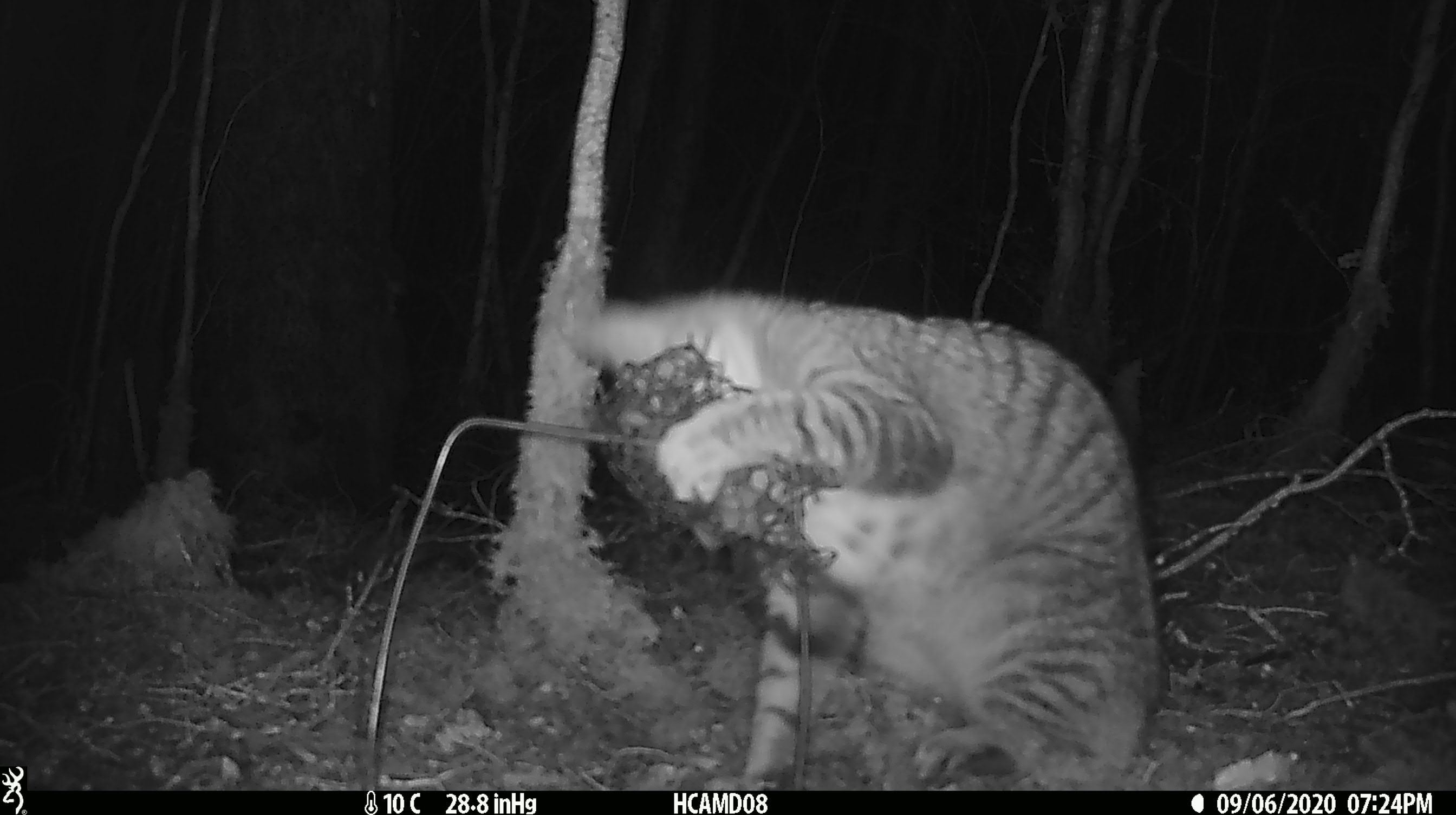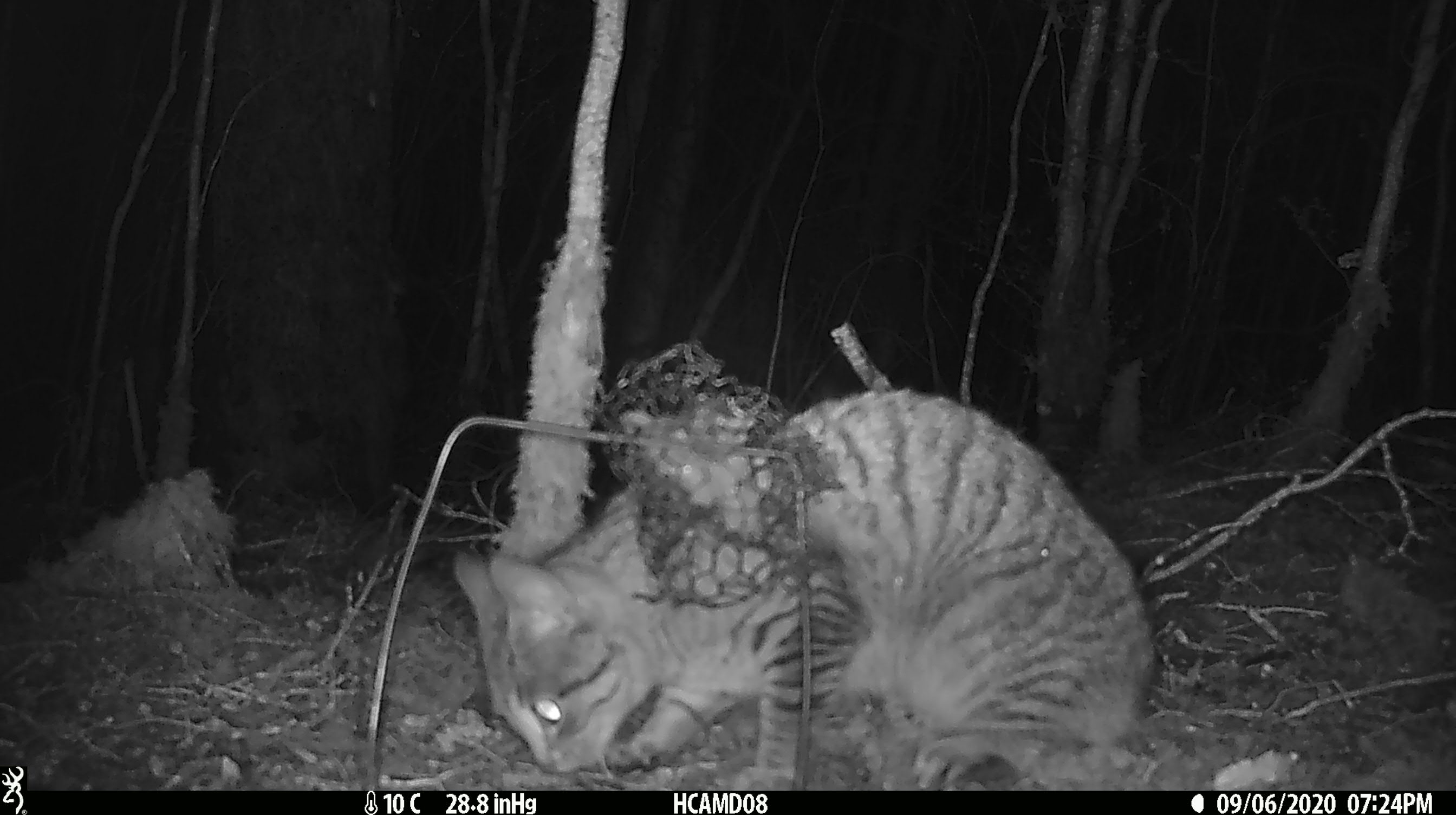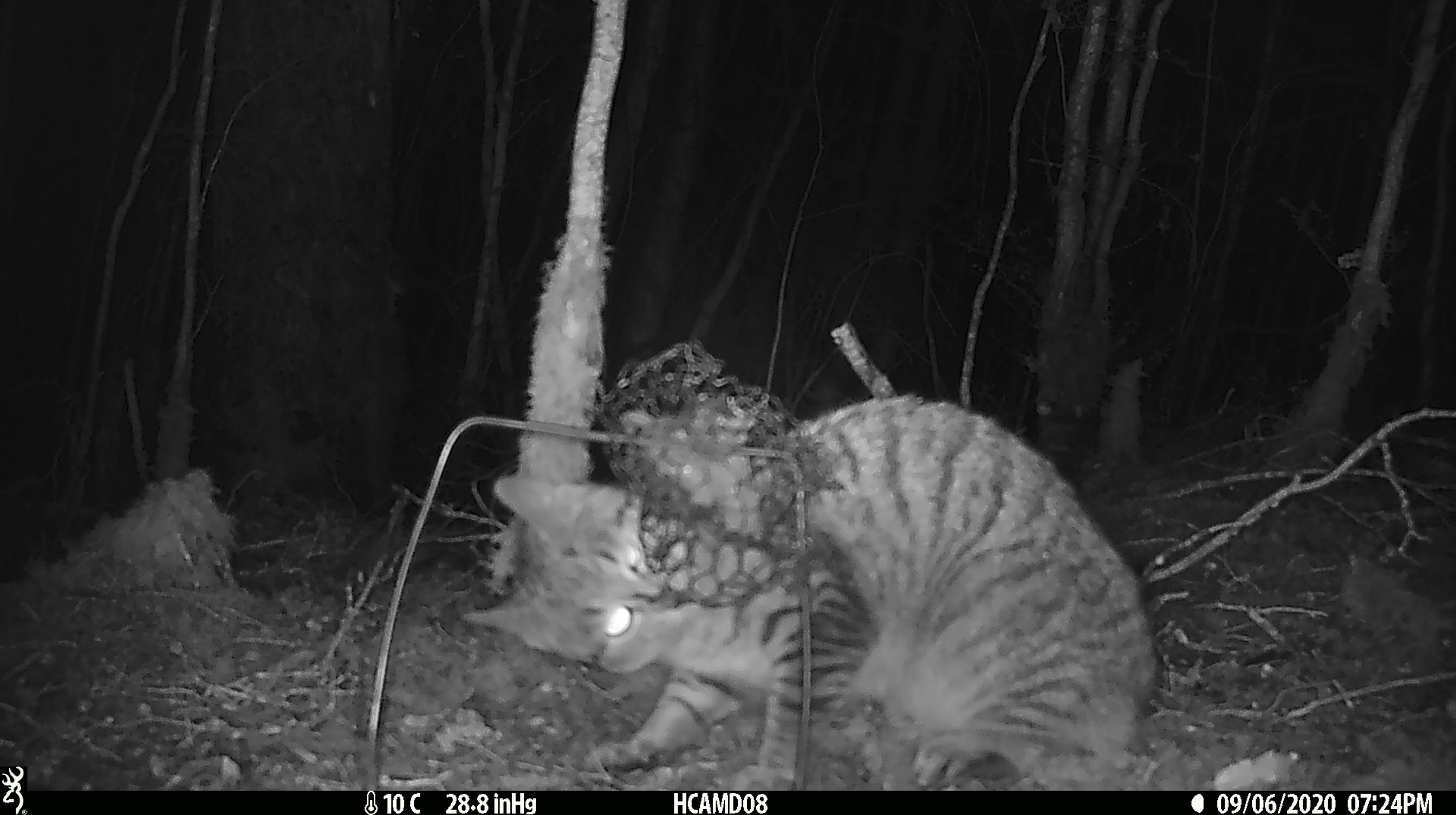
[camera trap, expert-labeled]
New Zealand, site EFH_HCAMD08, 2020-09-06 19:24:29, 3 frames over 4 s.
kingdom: Animalia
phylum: Chordata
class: Mammalia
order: Carnivora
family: Felidae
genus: Felis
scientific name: Felis catus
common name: domestic cat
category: cat